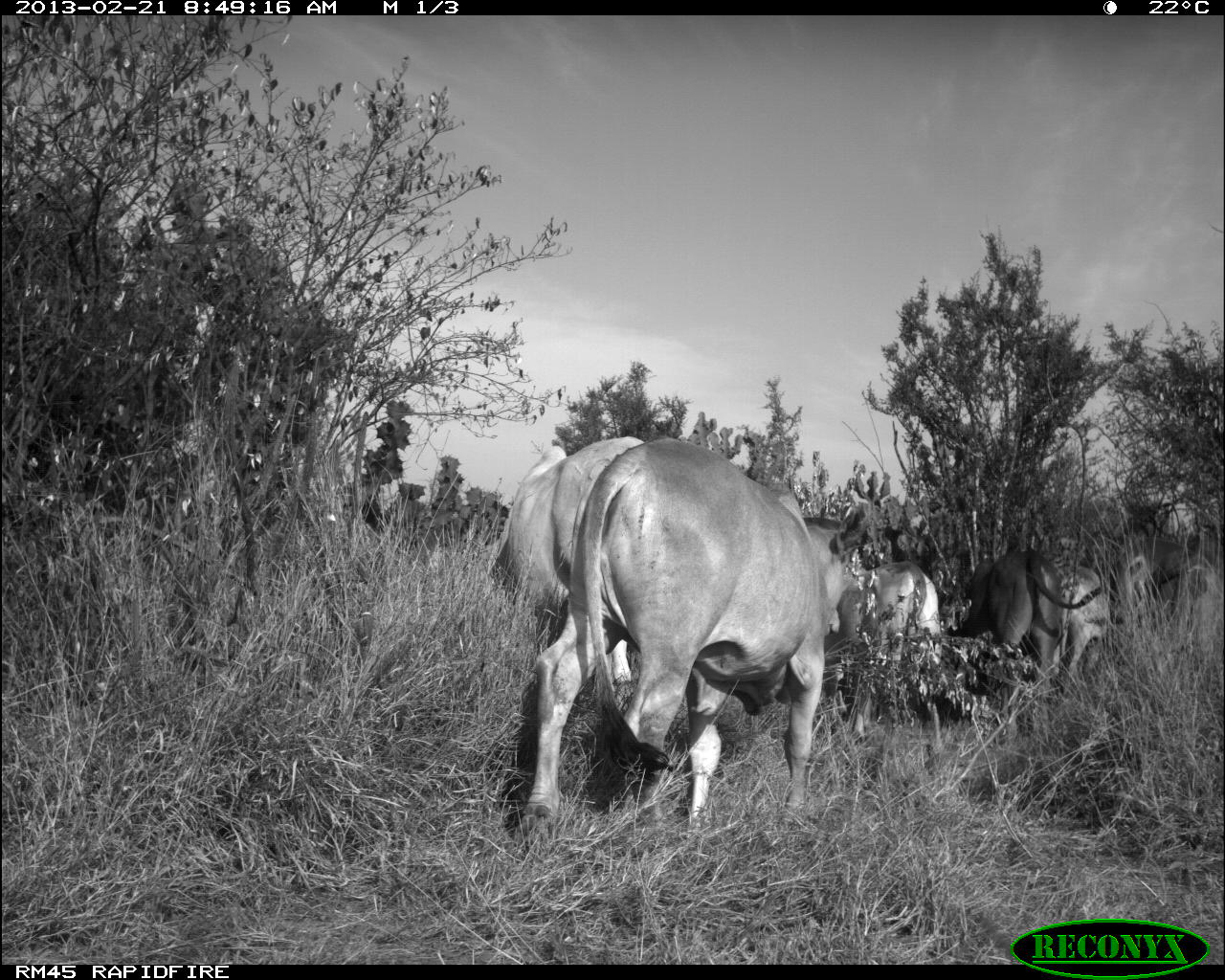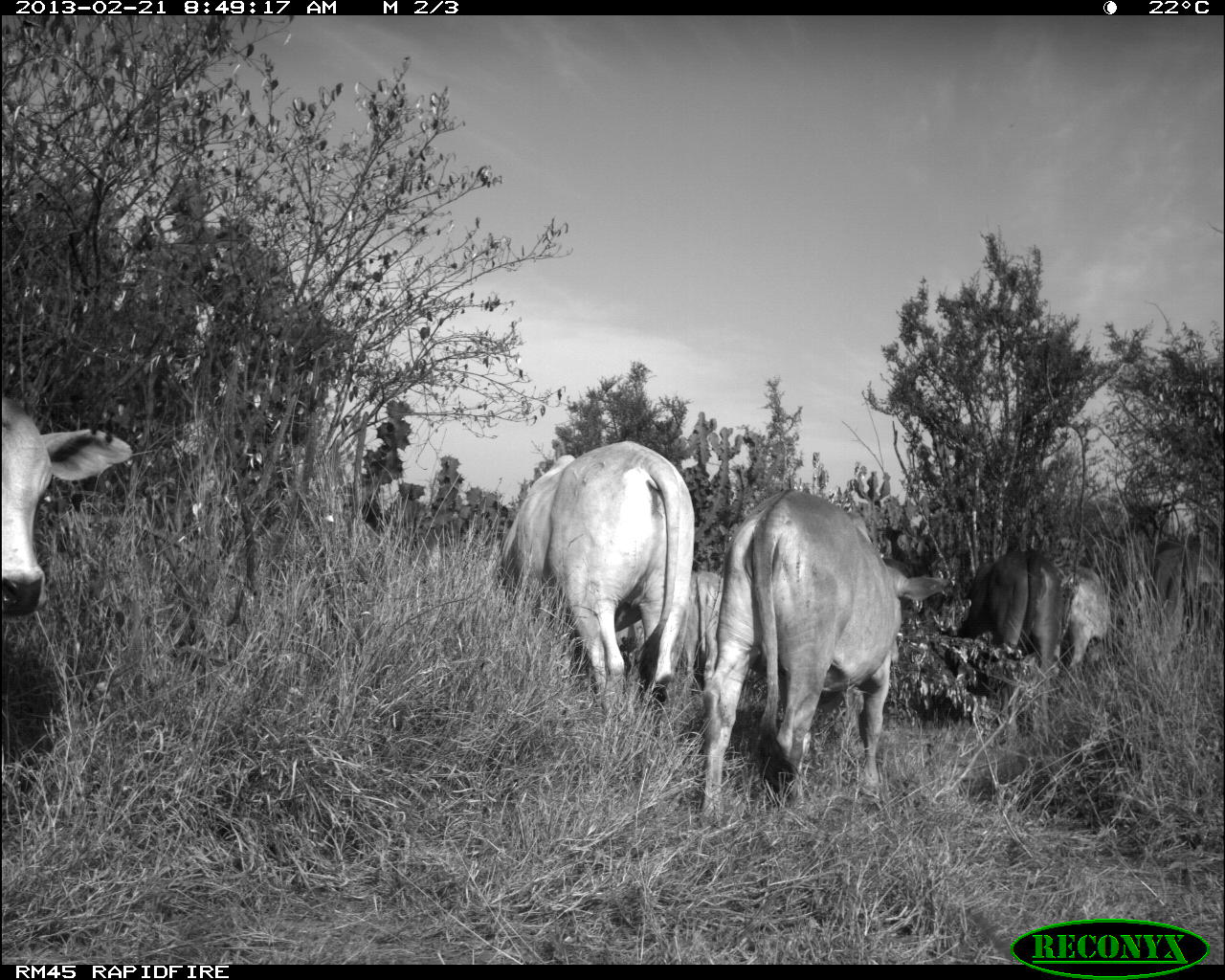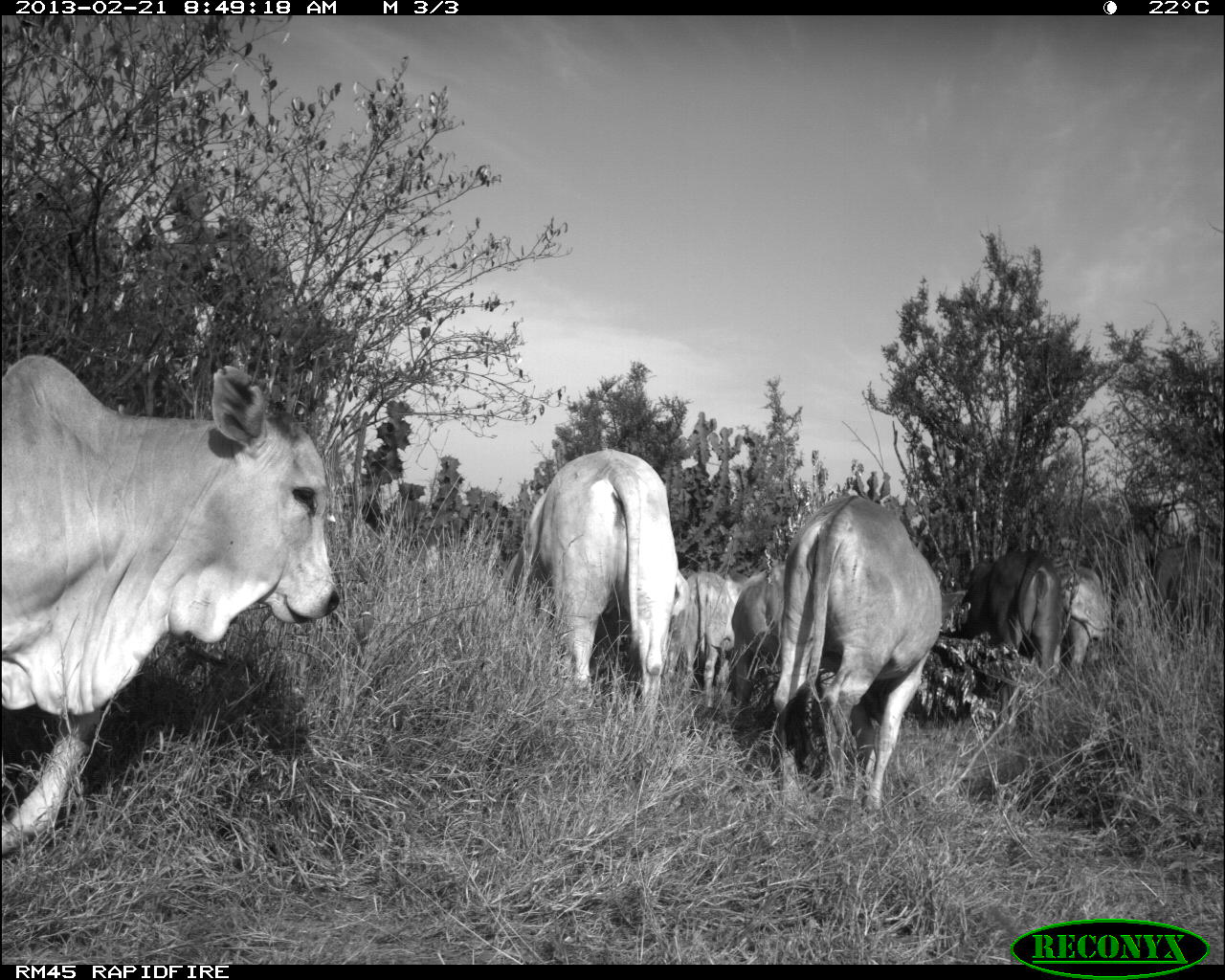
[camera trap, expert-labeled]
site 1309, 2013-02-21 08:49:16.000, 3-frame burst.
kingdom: Animalia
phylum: Chordata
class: Mammalia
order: Artiodactyla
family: Bovidae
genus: Bos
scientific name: Bos taurus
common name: domestic cattle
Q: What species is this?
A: Bos taurus (domestic cattle).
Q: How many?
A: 6.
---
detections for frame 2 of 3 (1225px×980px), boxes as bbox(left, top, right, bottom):
bos taurus: bbox(703, 490, 949, 819); bbox(499, 441, 695, 716); bbox(0, 397, 132, 616); bbox(957, 549, 1063, 676); bbox(1124, 508, 1225, 600); bbox(1059, 564, 1110, 670); bbox(686, 572, 726, 691); bbox(70, 396, 73, 400)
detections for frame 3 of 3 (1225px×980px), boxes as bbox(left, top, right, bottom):
bos taurus: bbox(1, 353, 333, 840); bbox(771, 497, 943, 810); bbox(518, 450, 689, 729); bbox(957, 548, 1061, 671); bbox(685, 572, 735, 707); bbox(731, 579, 785, 702); bbox(1057, 566, 1106, 678)